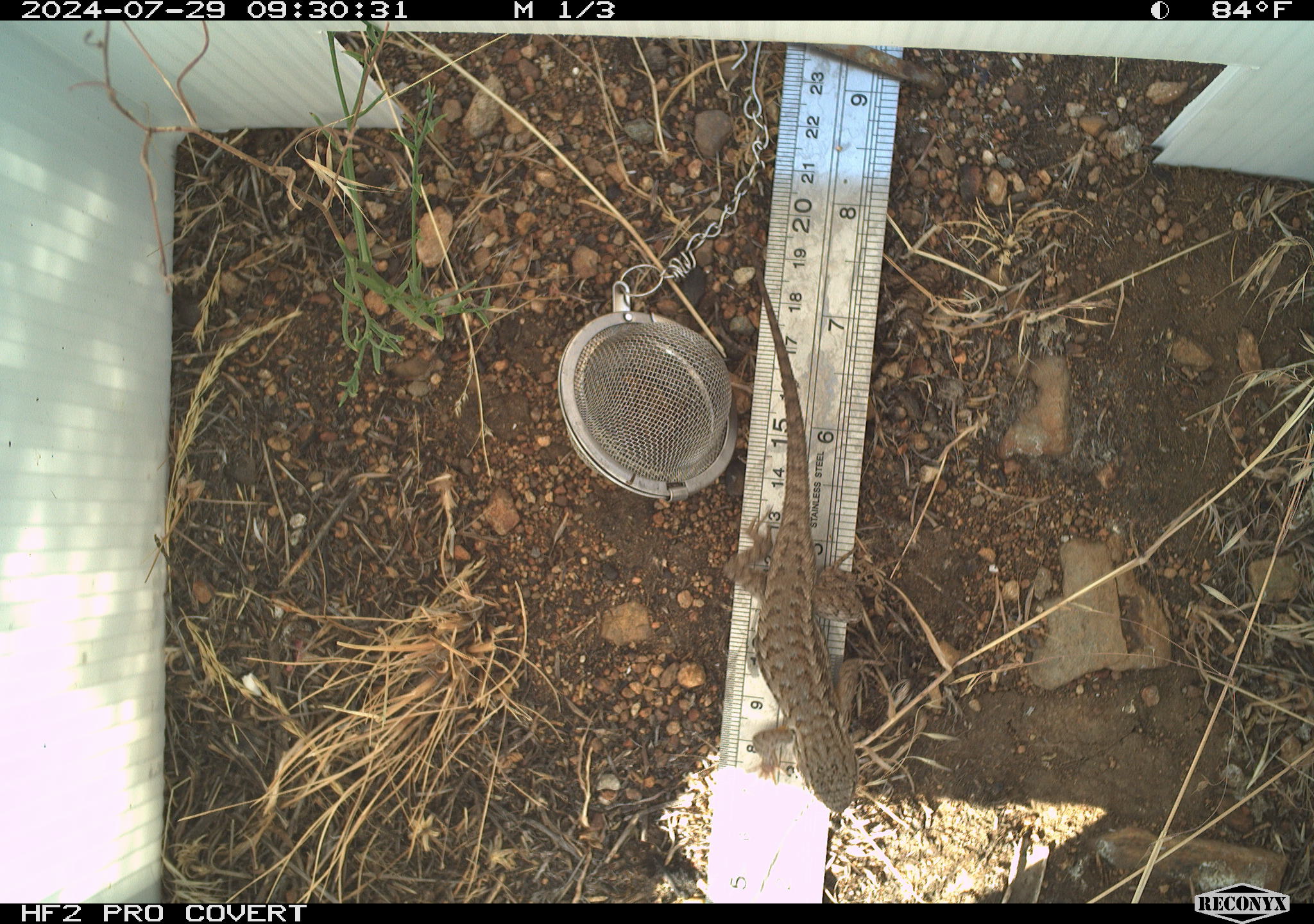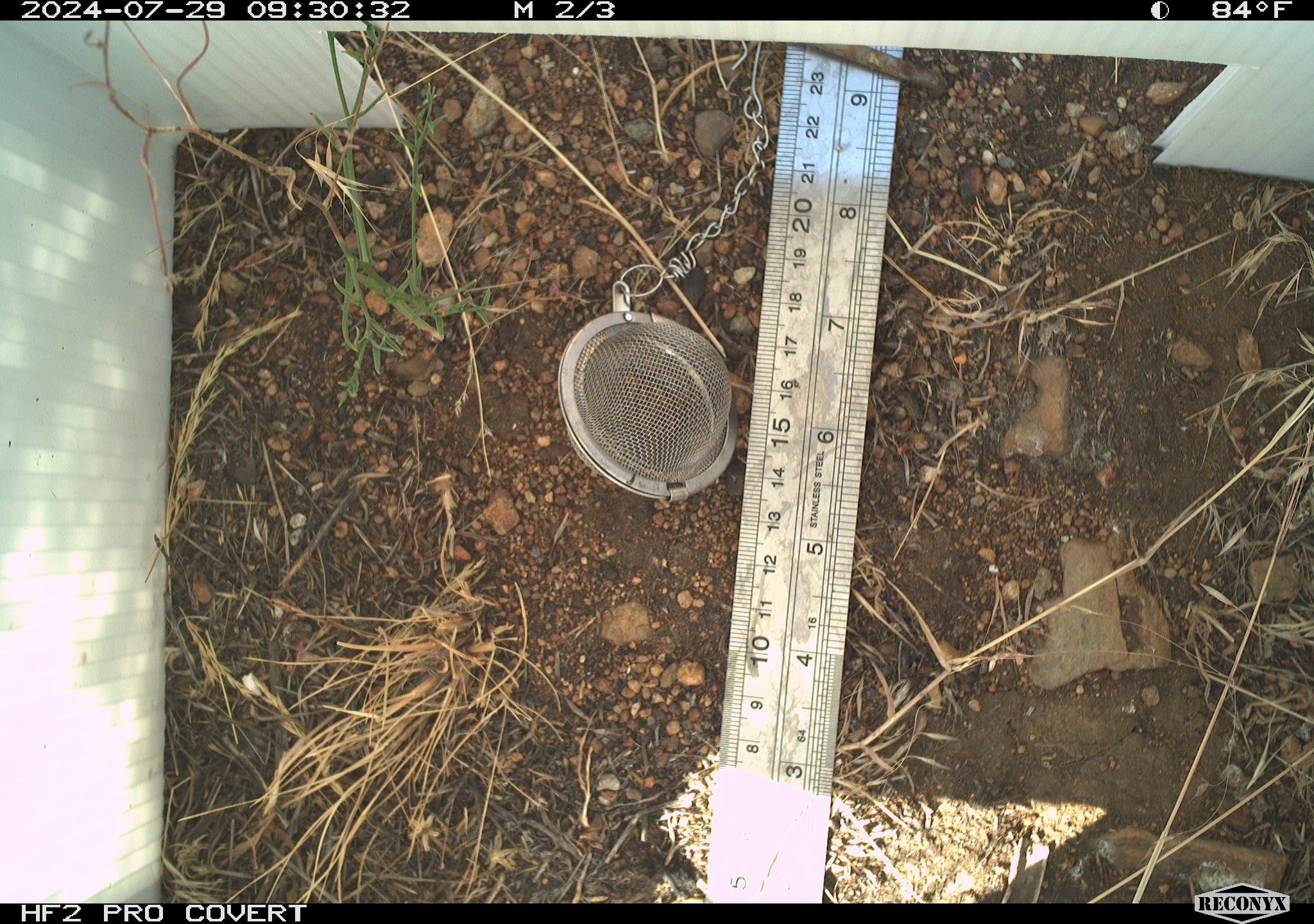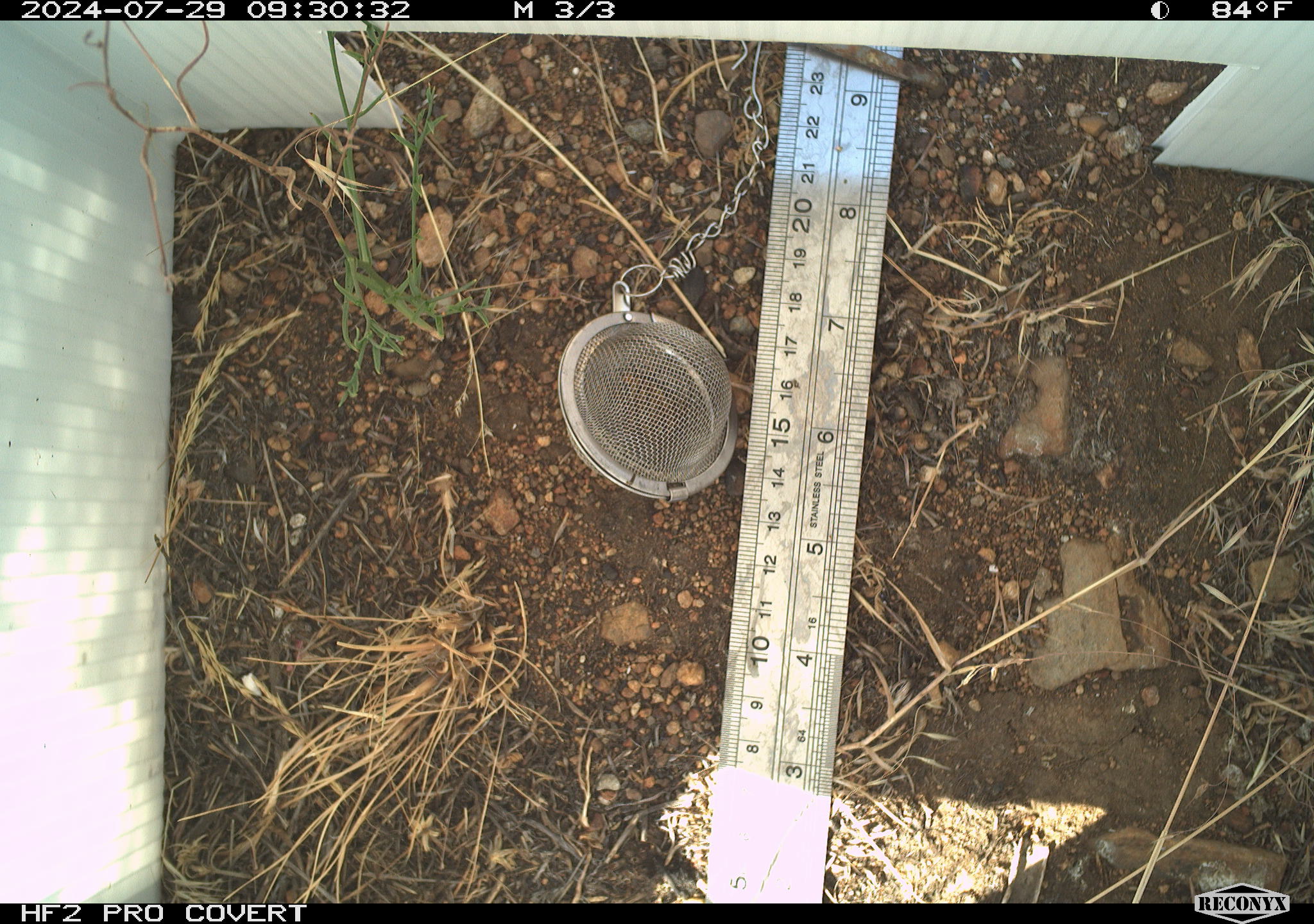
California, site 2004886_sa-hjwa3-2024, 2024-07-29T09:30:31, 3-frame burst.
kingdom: Animalia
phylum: Chordata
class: Reptilia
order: Squamata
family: Phrynosomatidae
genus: Sceloporus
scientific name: Sceloporus occidentalis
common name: western fence lizard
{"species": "western fence lizard (Sceloporus occidentalis)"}